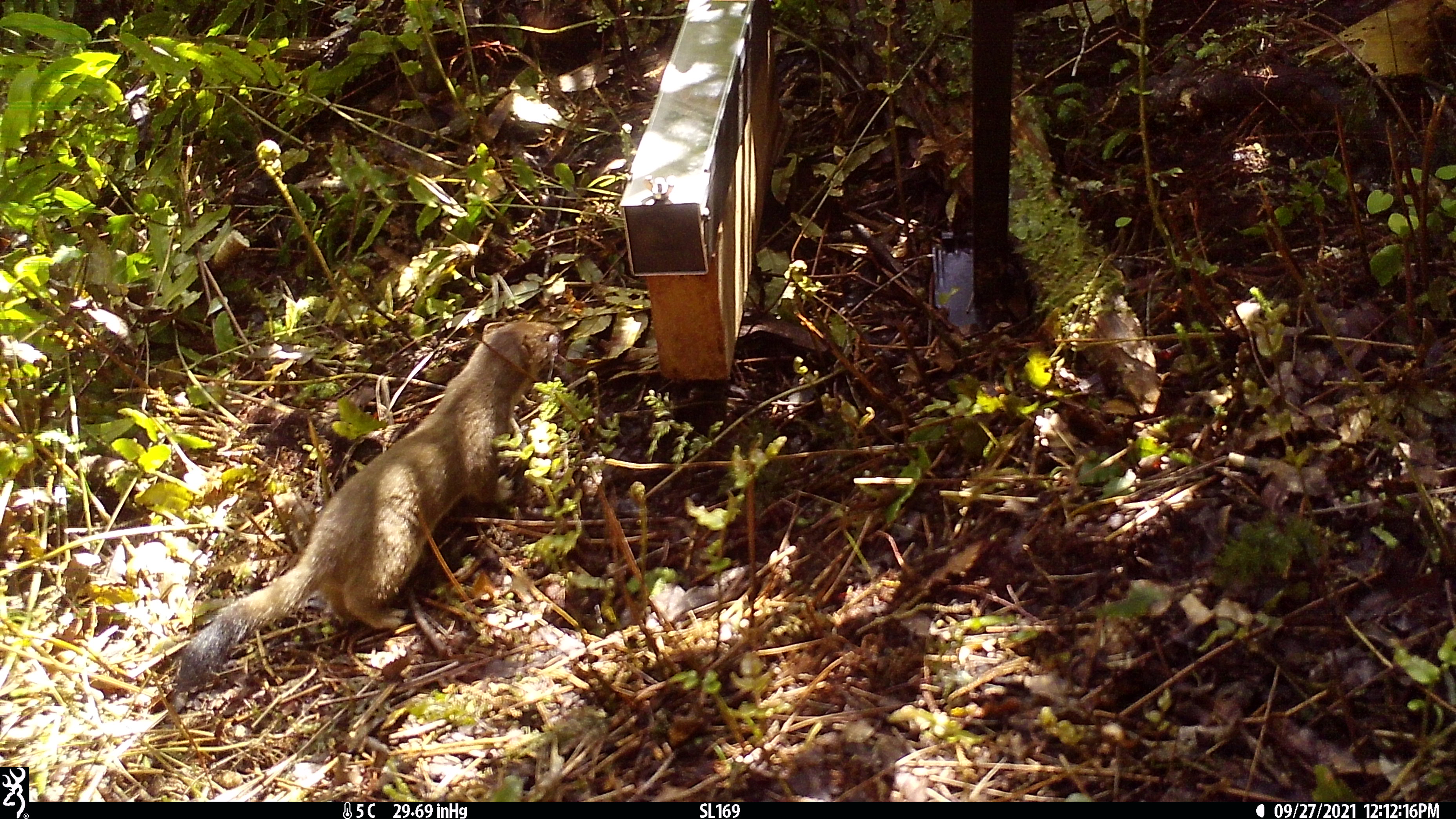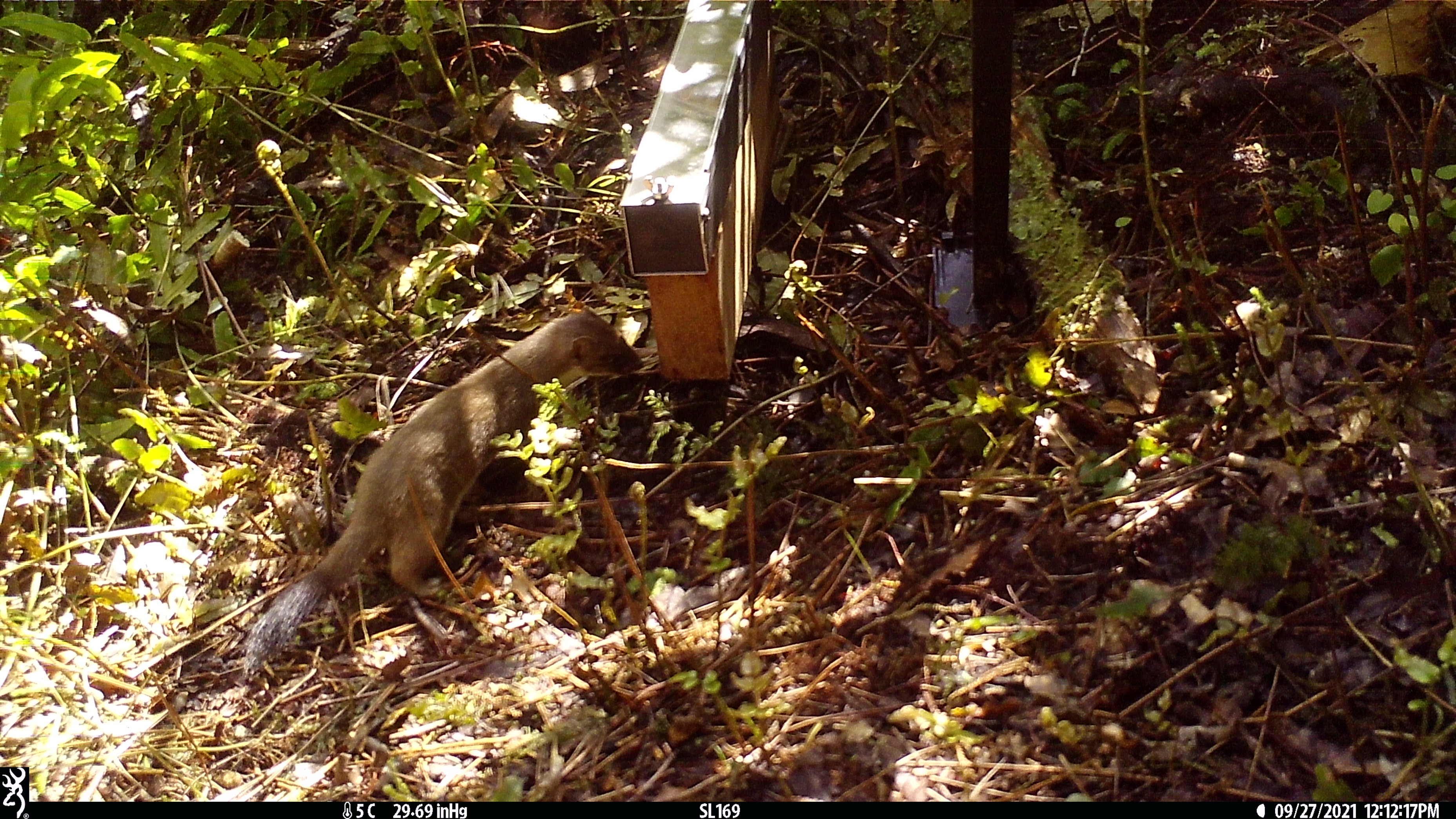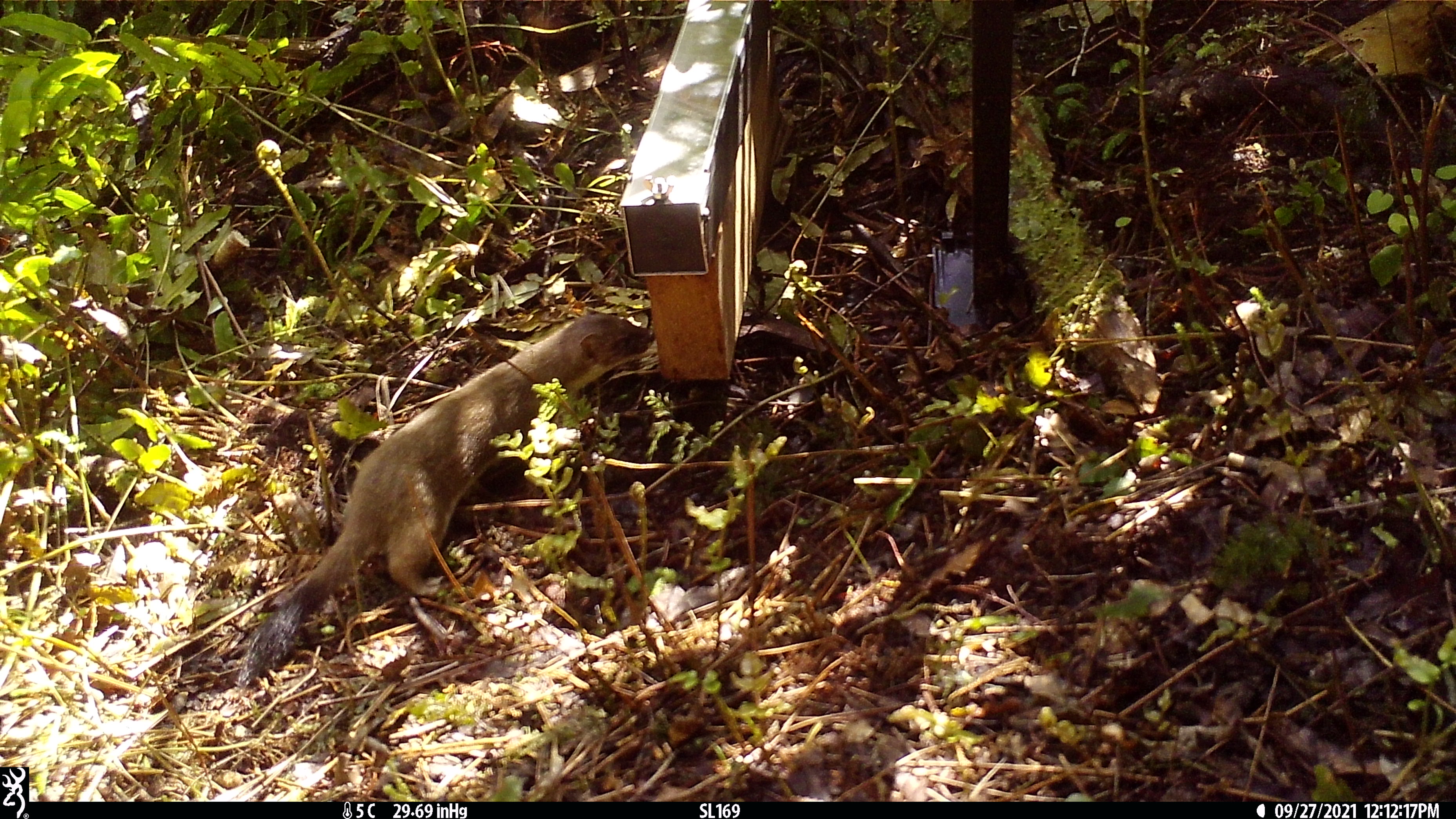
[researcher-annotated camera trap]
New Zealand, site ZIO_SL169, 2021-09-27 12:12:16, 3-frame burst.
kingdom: Animalia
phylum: Chordata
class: Mammalia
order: Carnivora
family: Mustelidae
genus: Mustela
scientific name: Mustela erminea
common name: stoat